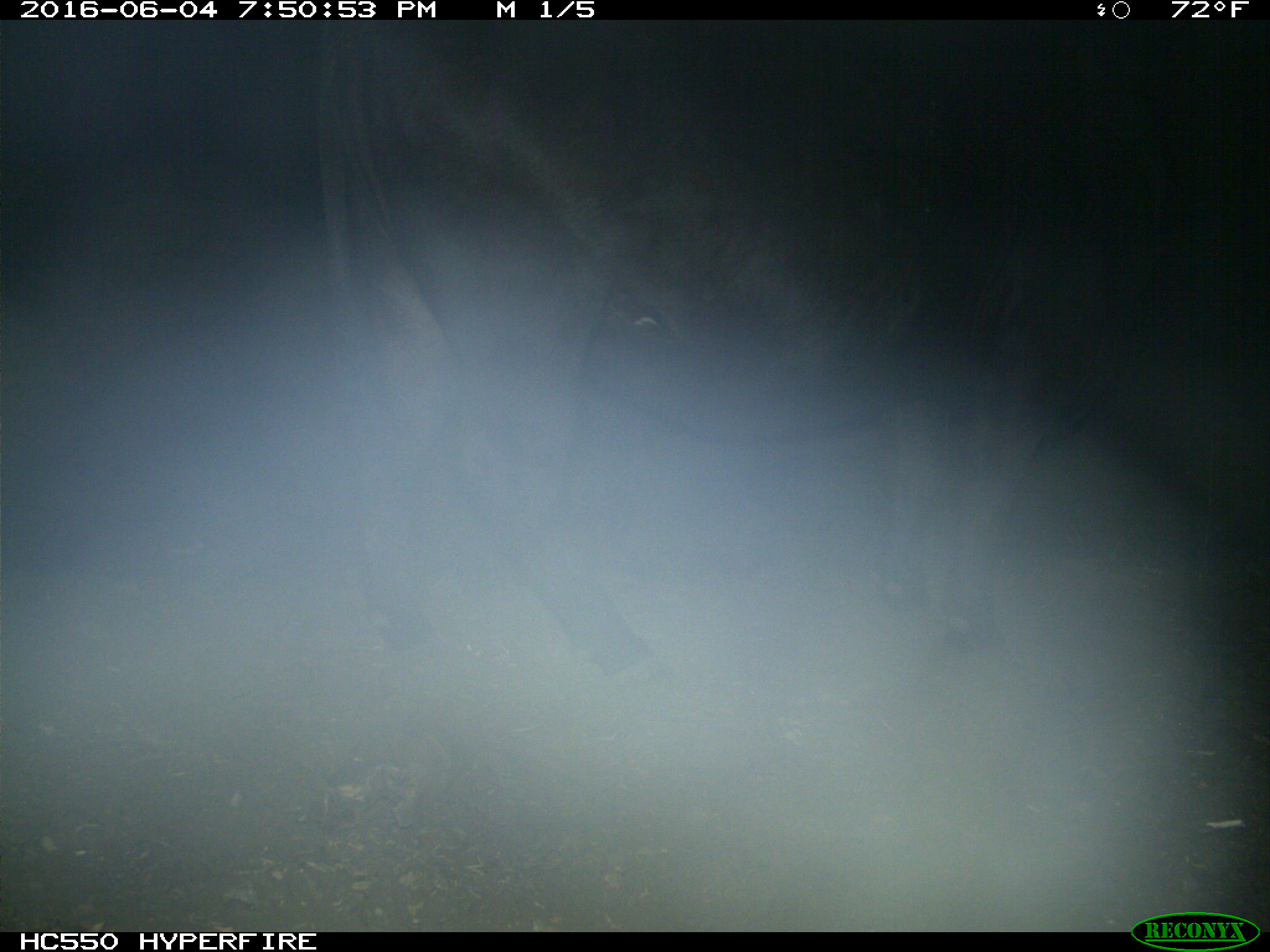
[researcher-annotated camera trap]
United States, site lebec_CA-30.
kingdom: Animalia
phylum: Chordata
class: Mammalia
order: Artiodactyla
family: Bovidae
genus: Bos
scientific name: Bos taurus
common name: domestic cow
Bos taurus (domestic cow).